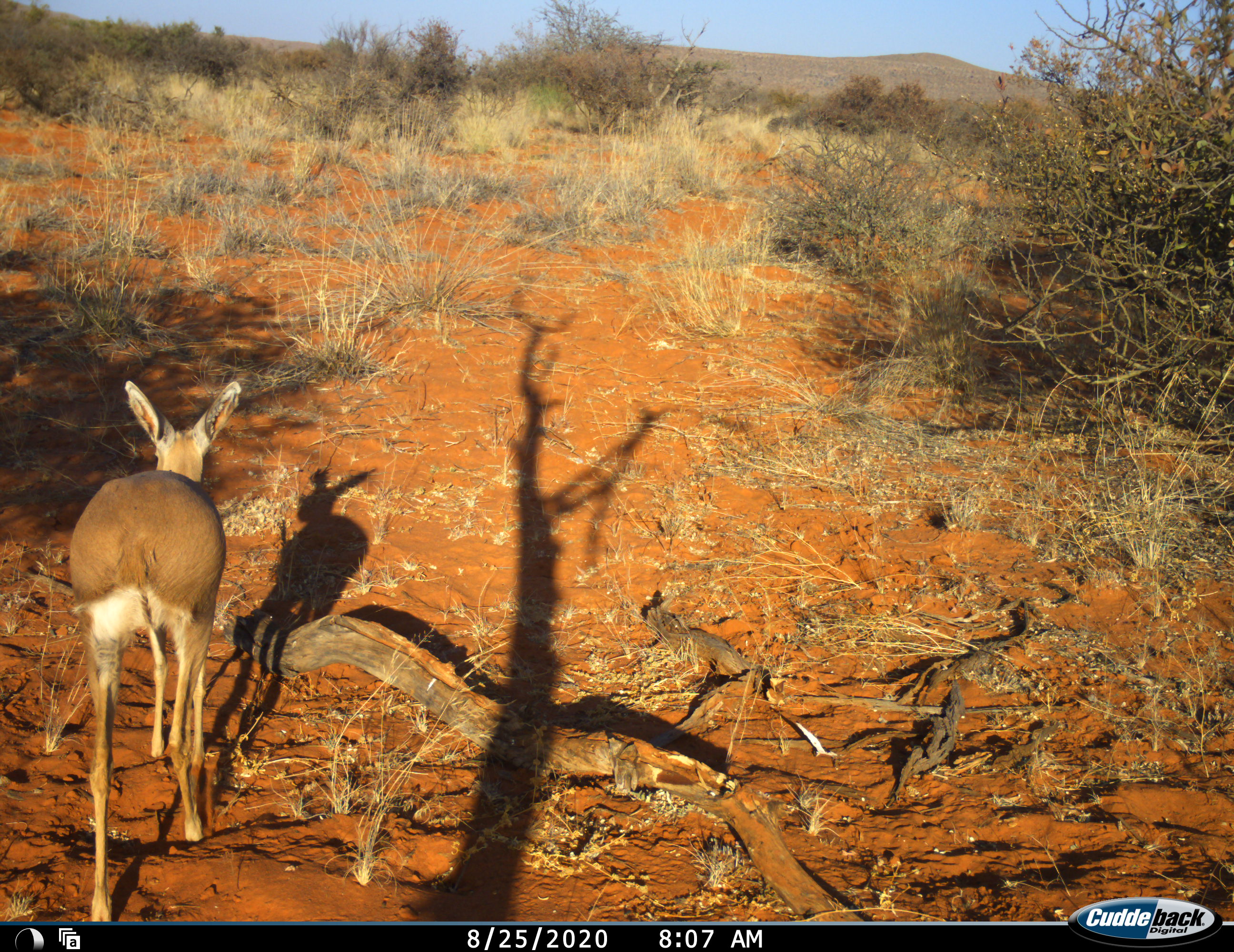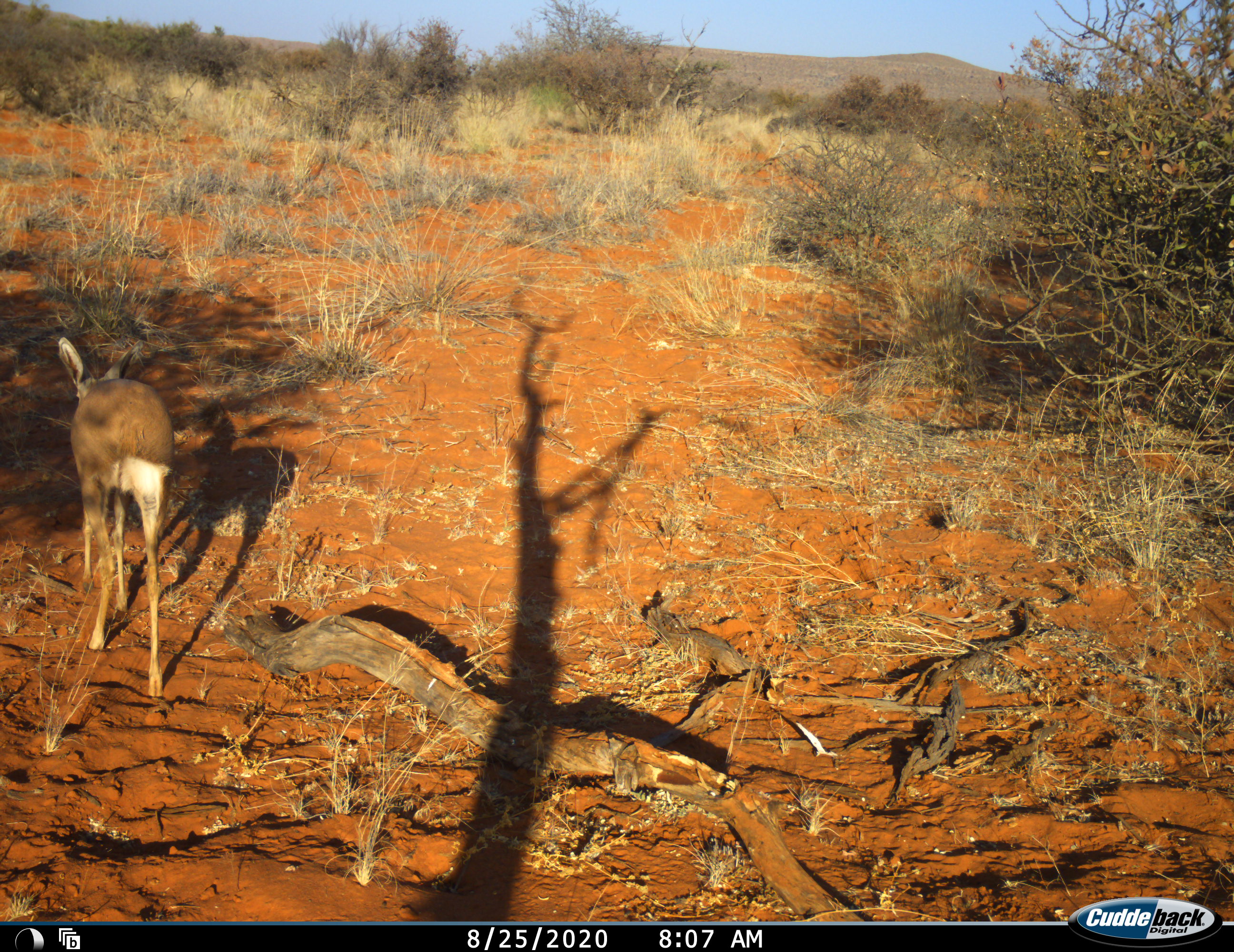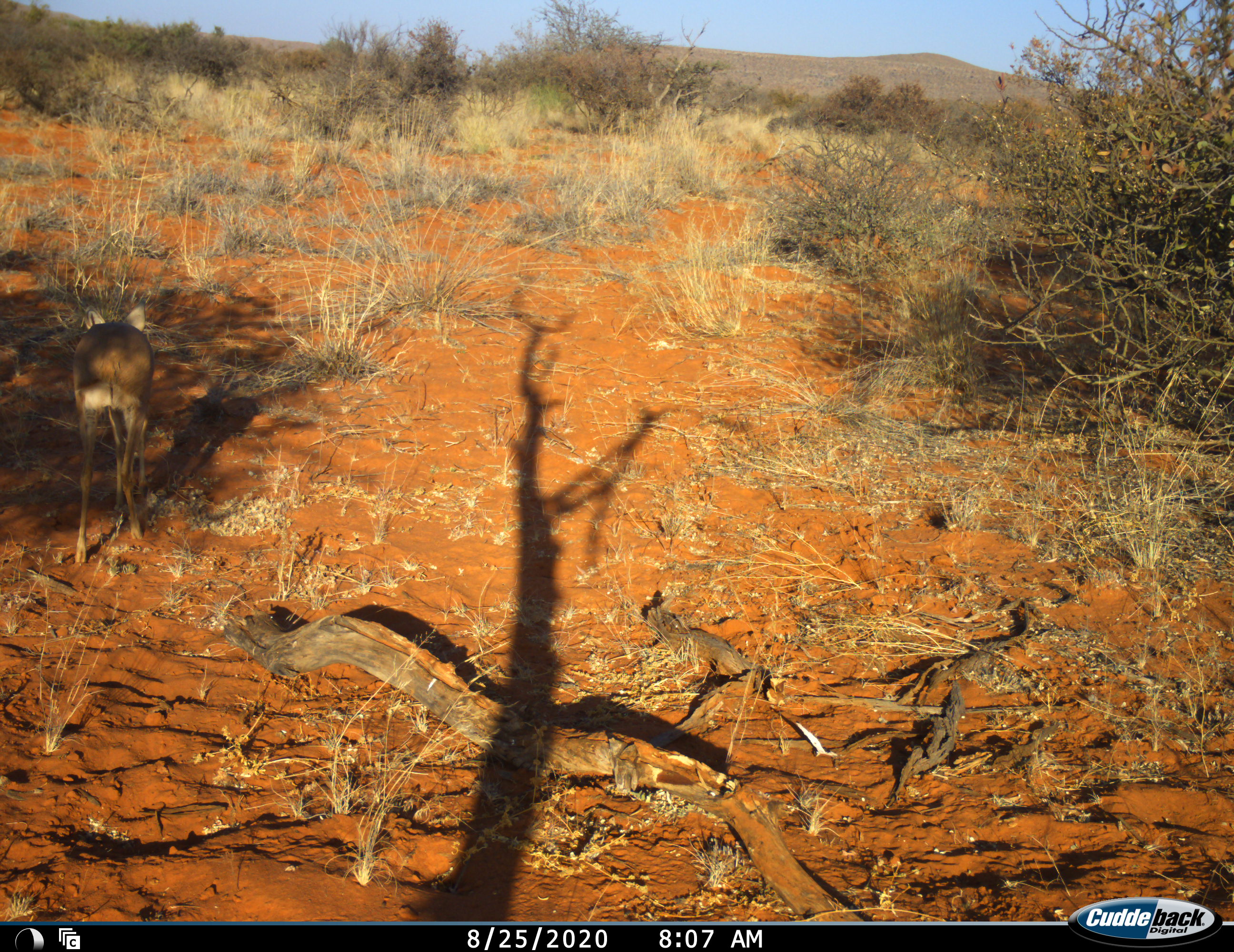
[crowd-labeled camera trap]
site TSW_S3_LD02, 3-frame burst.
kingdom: Animalia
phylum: Chordata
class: Mammalia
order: Artiodactyla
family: Bovidae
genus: Raphicerus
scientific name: Raphicerus campestris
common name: steenbok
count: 1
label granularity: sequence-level